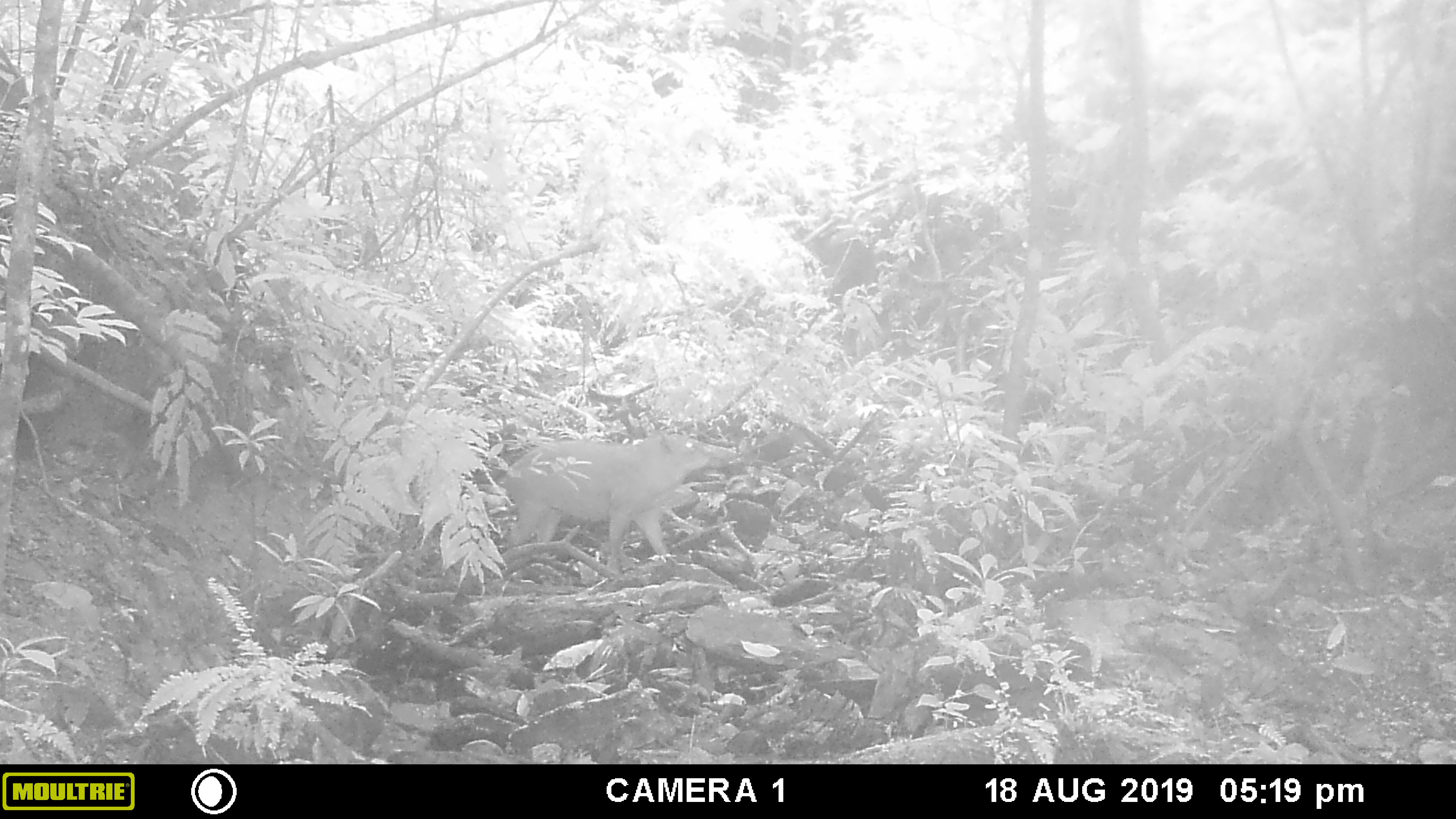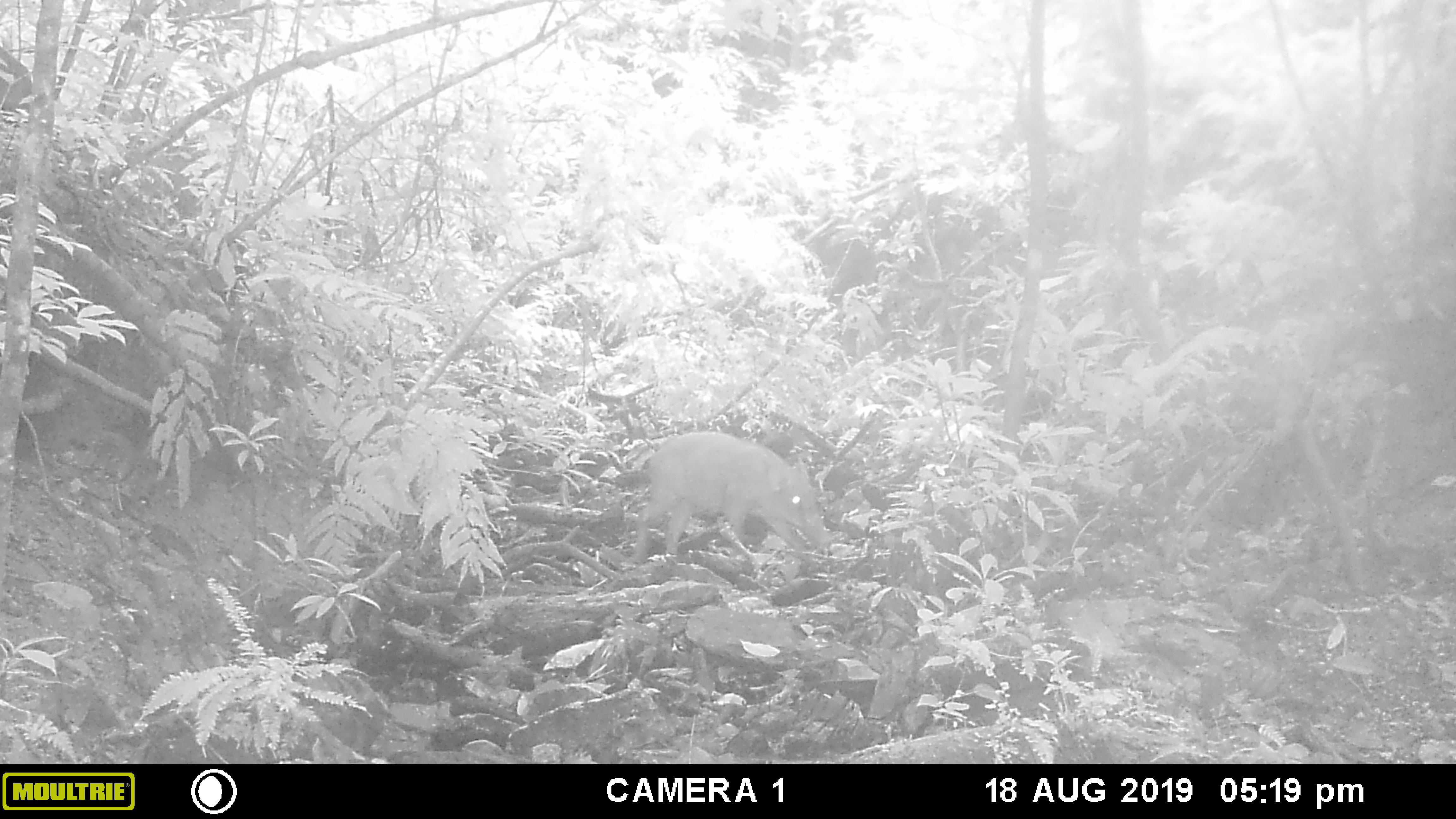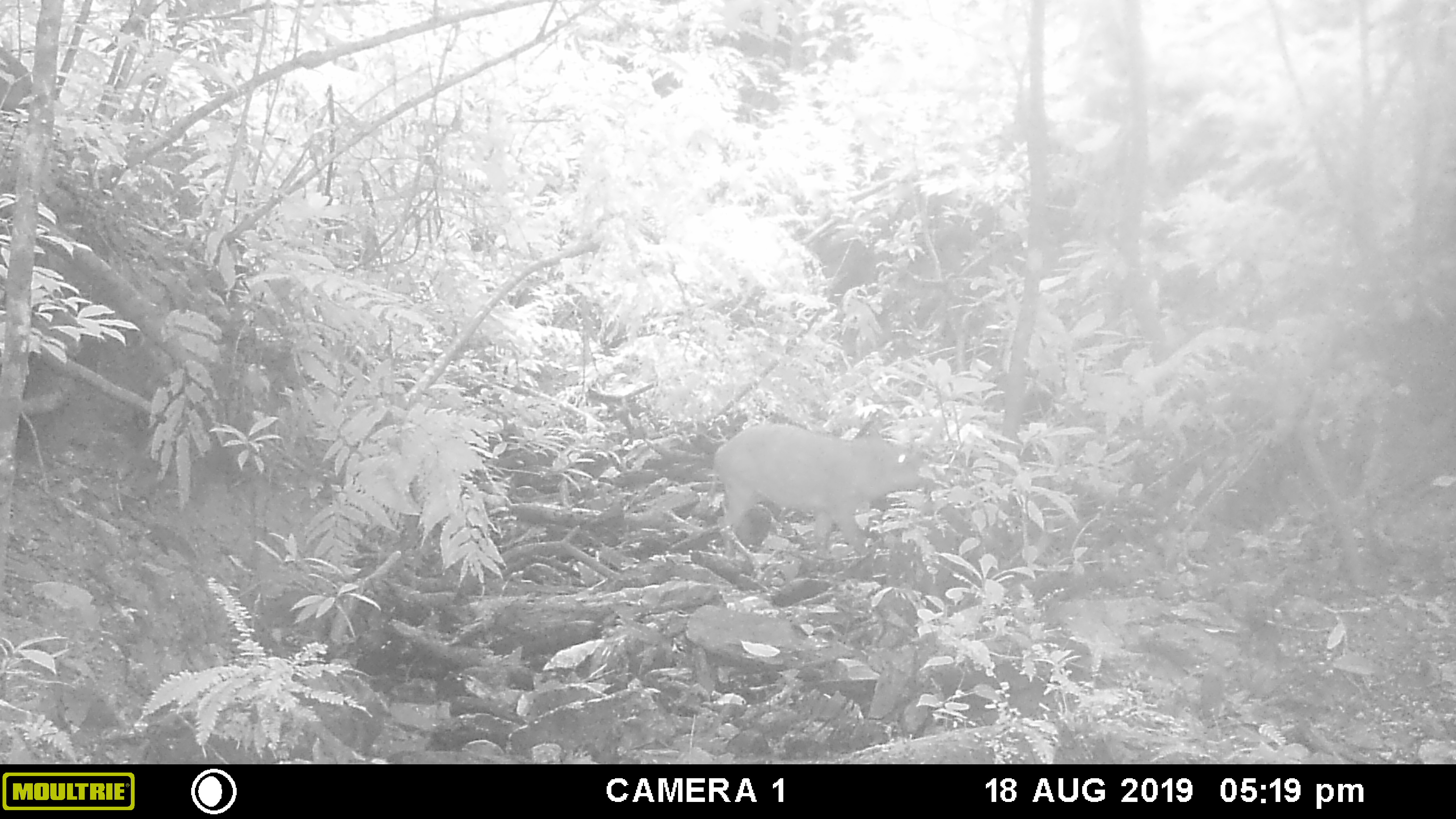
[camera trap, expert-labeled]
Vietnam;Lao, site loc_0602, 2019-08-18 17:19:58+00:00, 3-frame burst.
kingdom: Animalia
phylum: Chordata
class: Mammalia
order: Artiodactyla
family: Suidae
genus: Sus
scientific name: Sus scrofa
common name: eurasian wild pig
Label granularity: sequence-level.